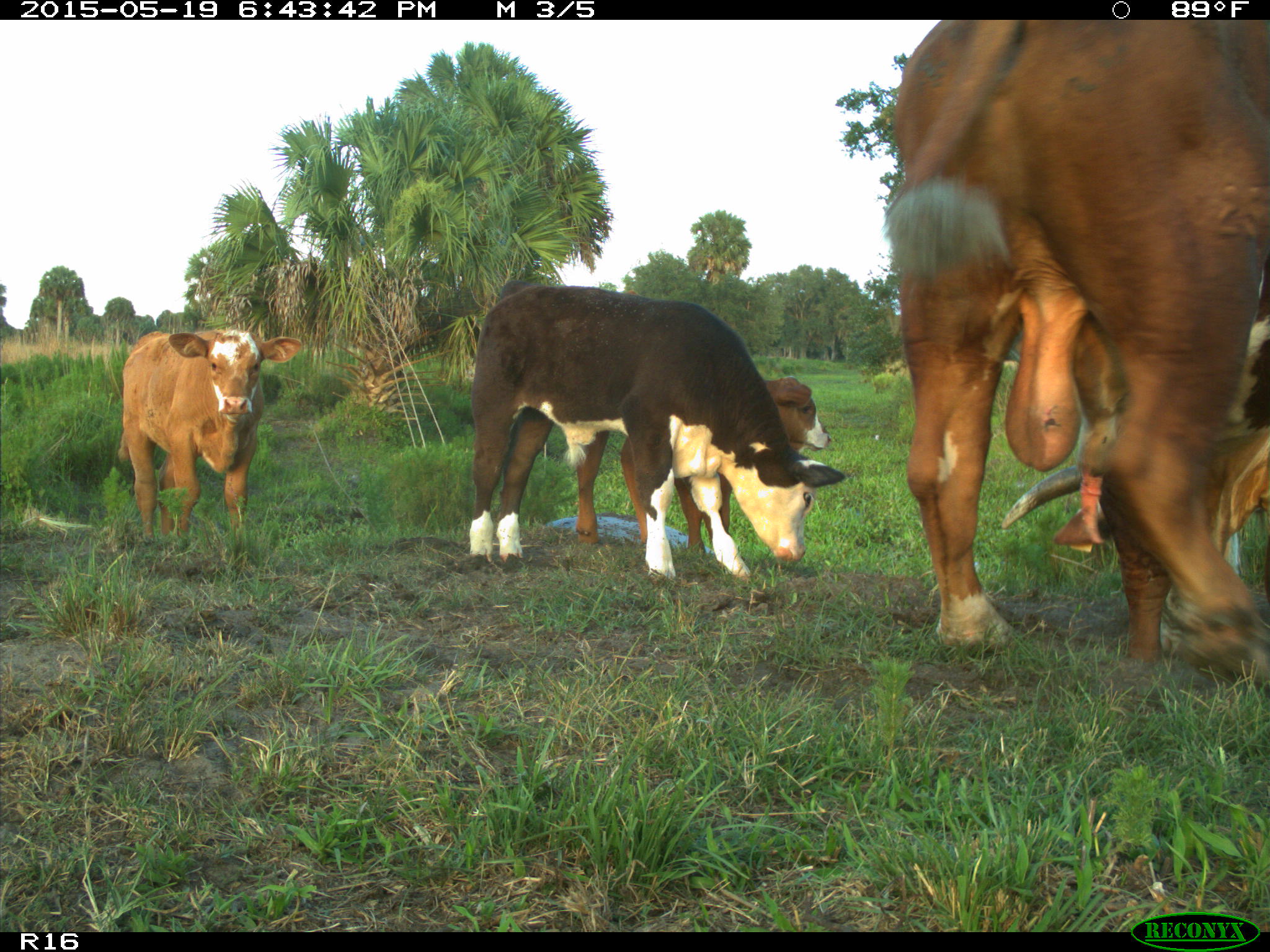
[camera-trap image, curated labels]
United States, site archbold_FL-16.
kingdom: Animalia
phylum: Chordata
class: Mammalia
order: Artiodactyla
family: Bovidae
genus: Bos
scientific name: Bos taurus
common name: domestic cow